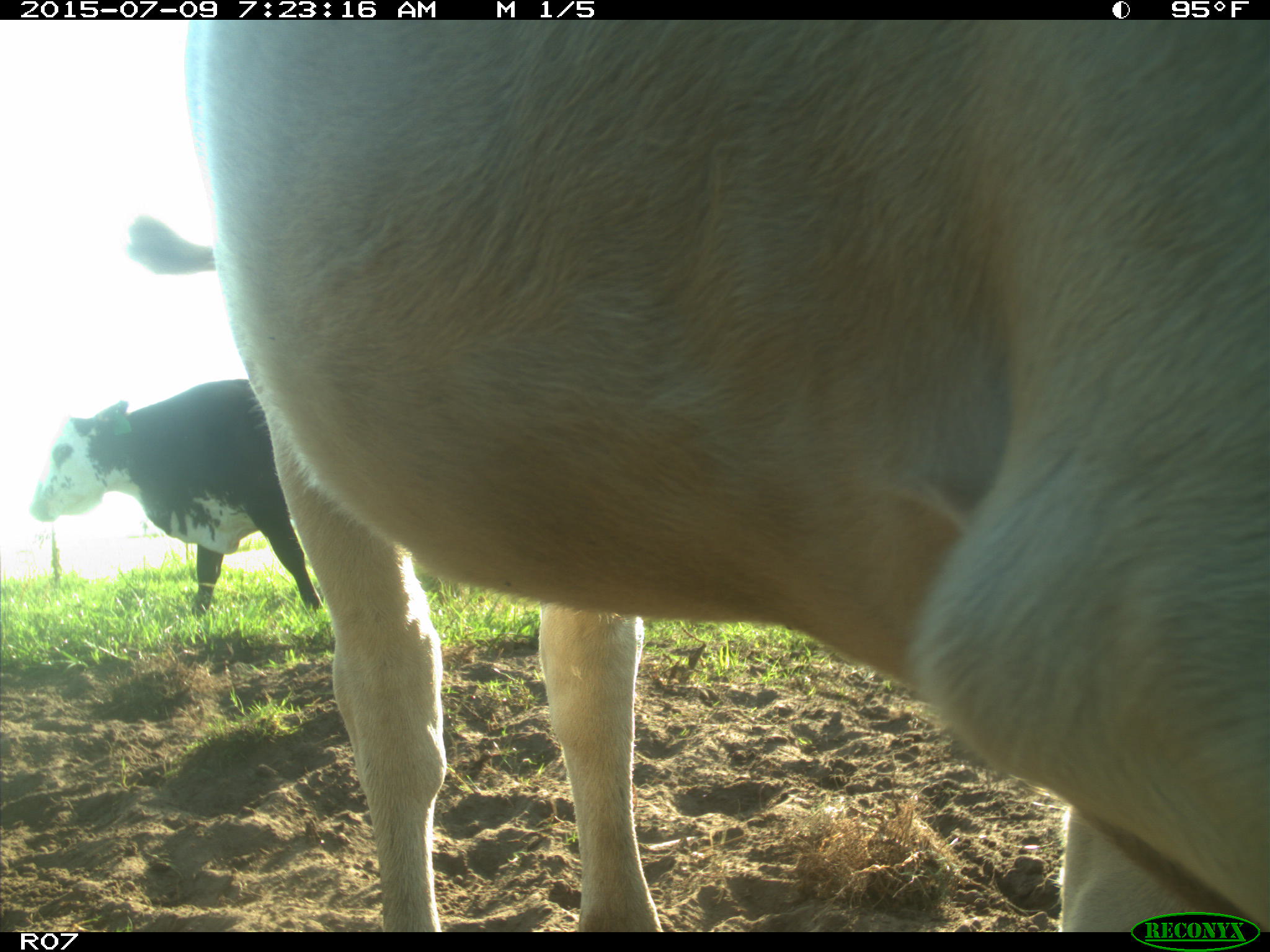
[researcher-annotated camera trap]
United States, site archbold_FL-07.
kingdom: Animalia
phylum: Chordata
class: Mammalia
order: Artiodactyla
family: Bovidae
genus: Bos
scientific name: Bos taurus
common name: domestic cow